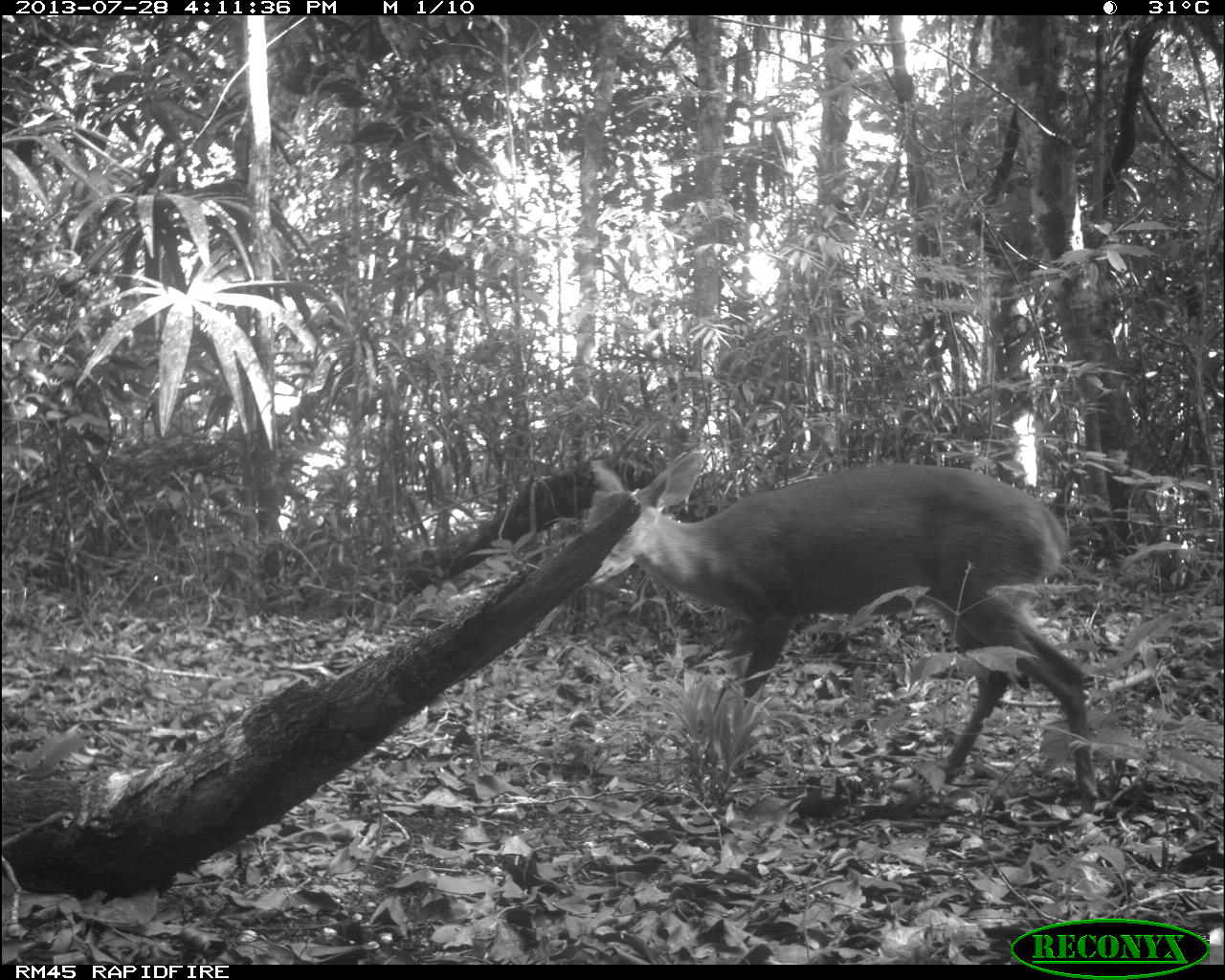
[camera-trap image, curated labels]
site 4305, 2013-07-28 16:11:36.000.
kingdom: Animalia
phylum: Chordata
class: Mammalia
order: Artiodactyla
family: Cervidae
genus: Mazama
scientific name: Mazama temama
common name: central american red brocket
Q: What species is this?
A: Mazama temama (central american red brocket).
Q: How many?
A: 1.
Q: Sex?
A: Male.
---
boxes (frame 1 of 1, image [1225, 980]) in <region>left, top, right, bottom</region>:
mazama temama: <region>568, 448, 1117, 830</region>